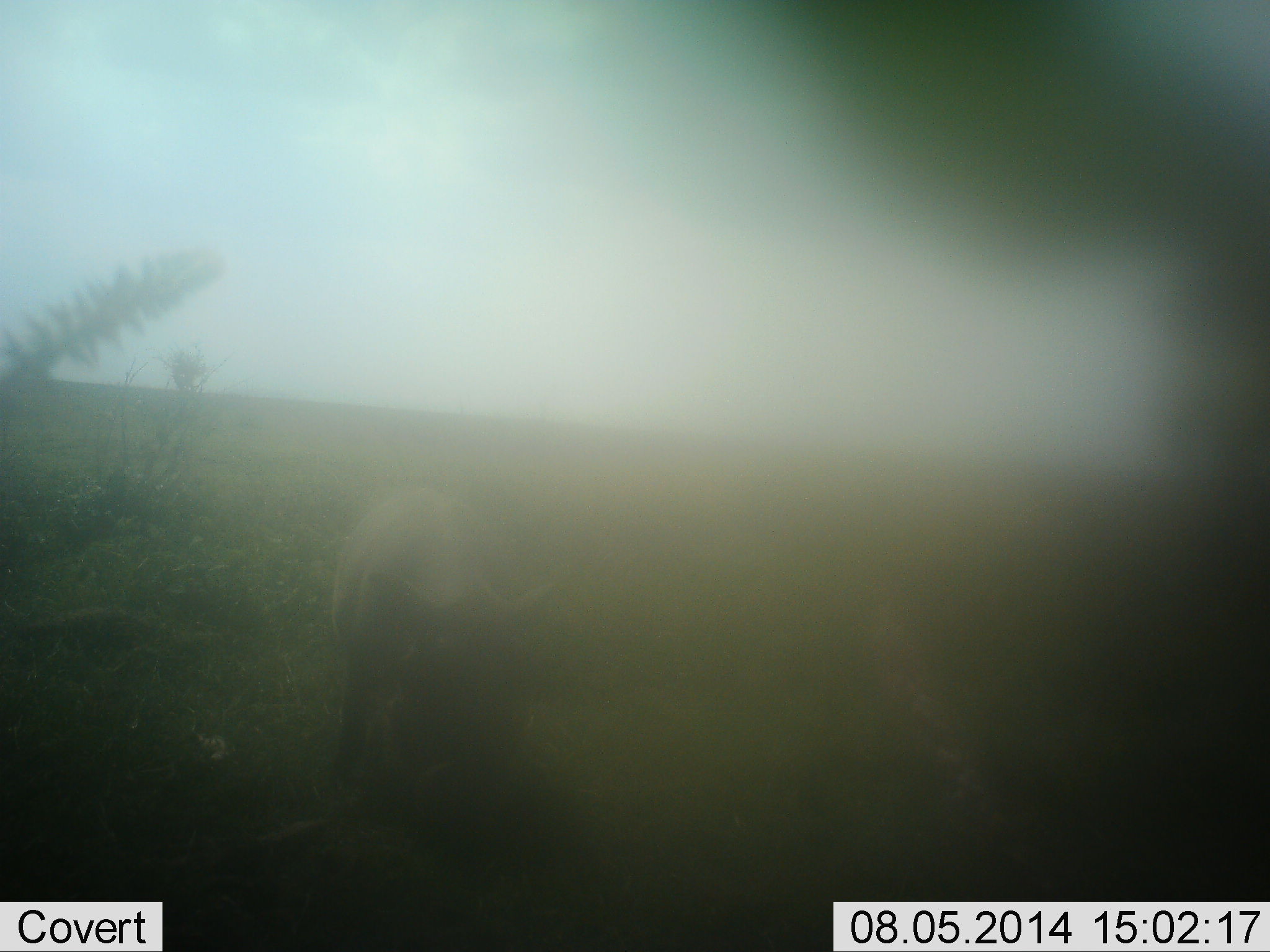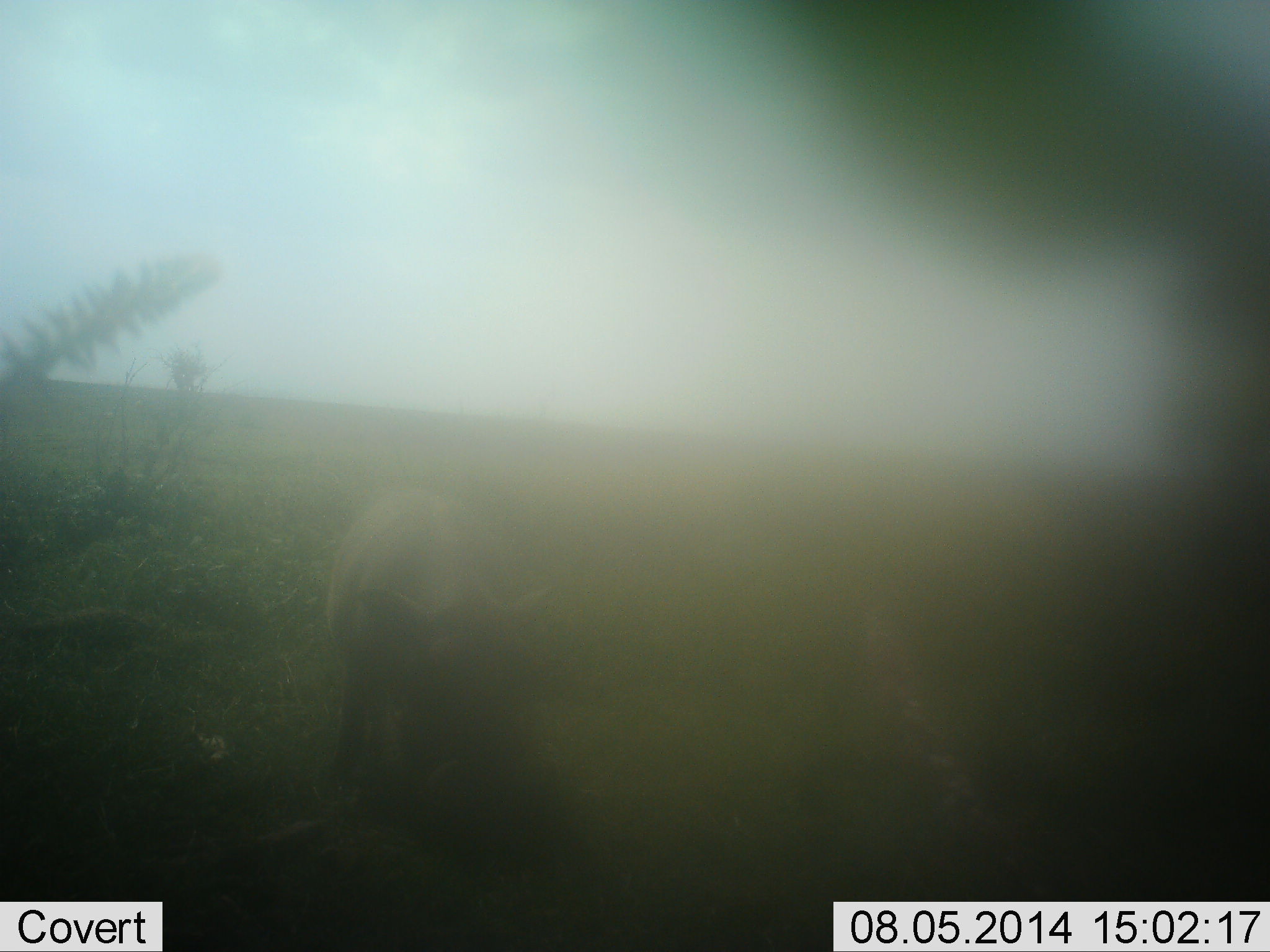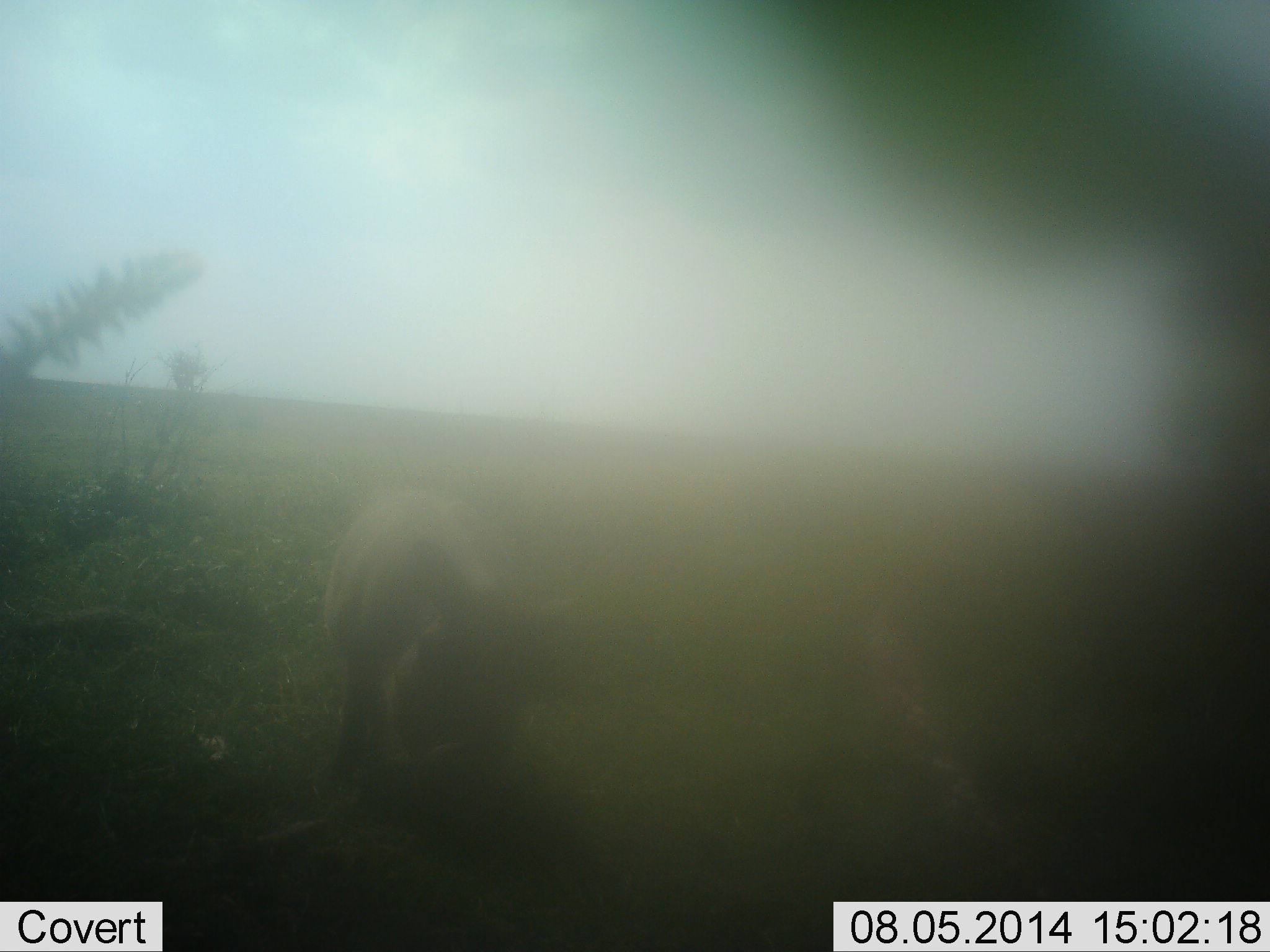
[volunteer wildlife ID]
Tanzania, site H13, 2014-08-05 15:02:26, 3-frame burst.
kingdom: Animalia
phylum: Chordata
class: Mammalia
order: Artiodactyla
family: Suidae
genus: Phacochoerus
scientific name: Phacochoerus africanus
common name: warthog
Warthog (Phacochoerus africanus), count 1. Behavior (volunteer vote fractions): standing 60%, resting 0%, moving 0%, interacting 0%. Young present (vote fraction): 0%. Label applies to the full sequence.